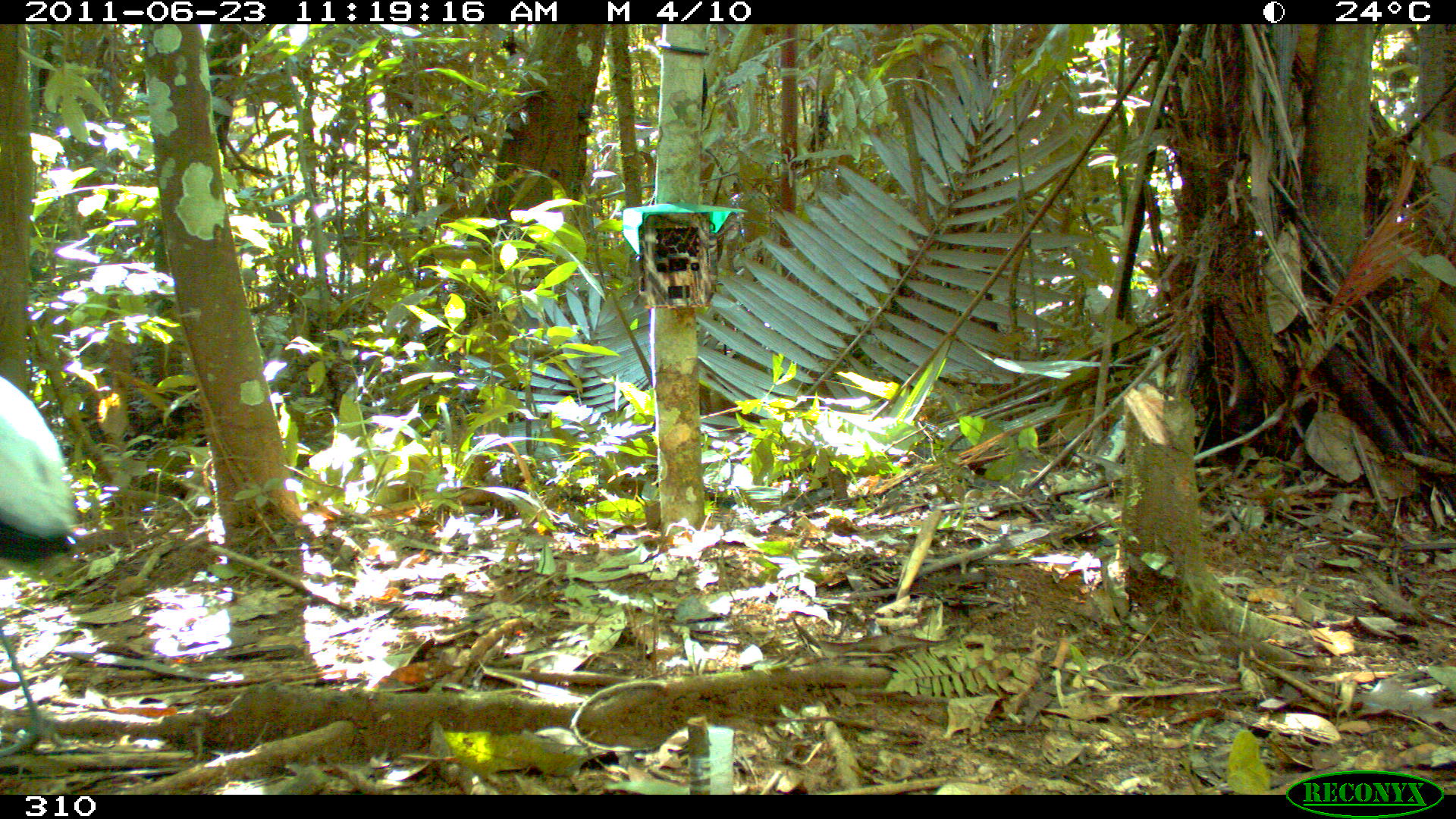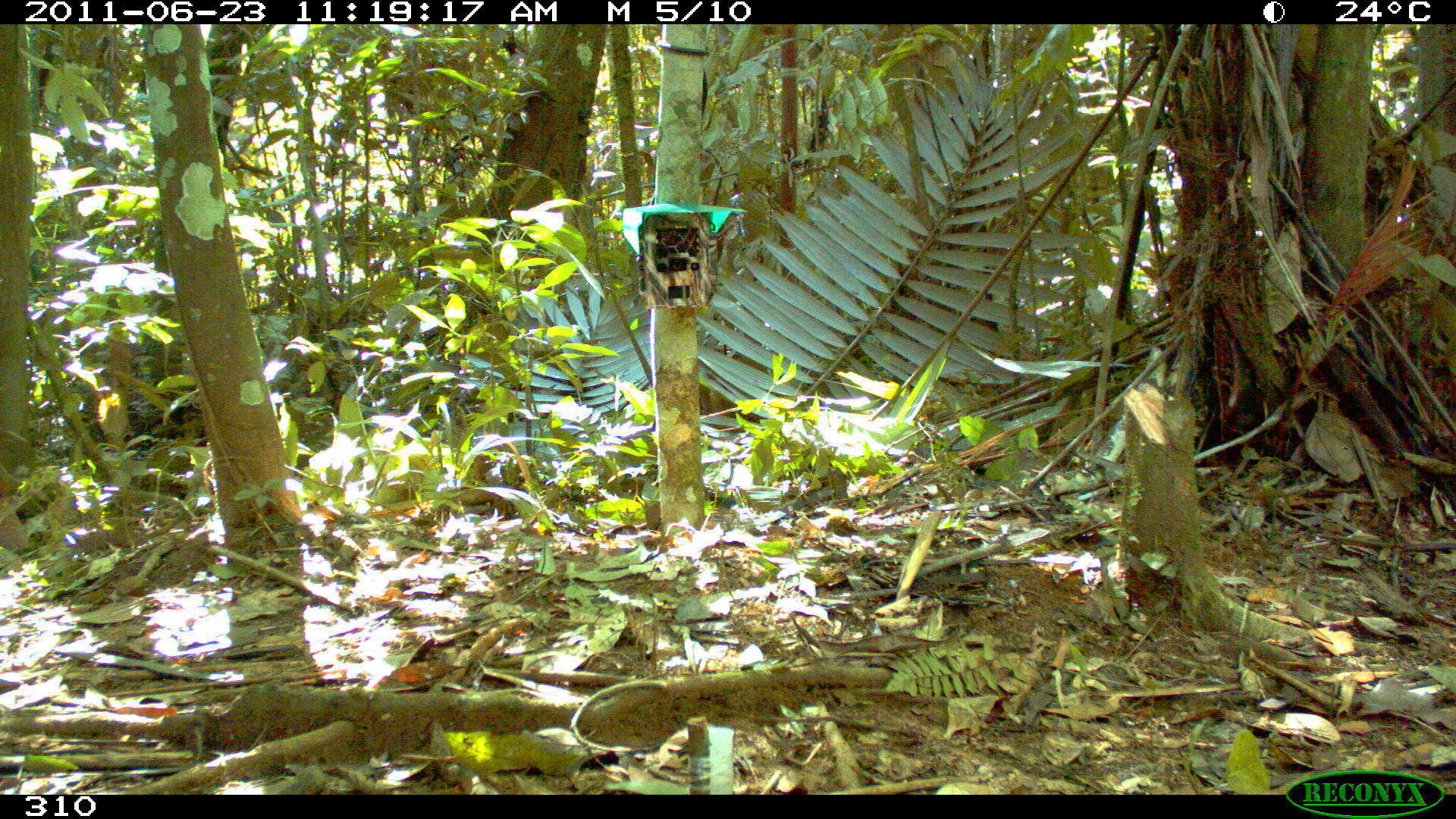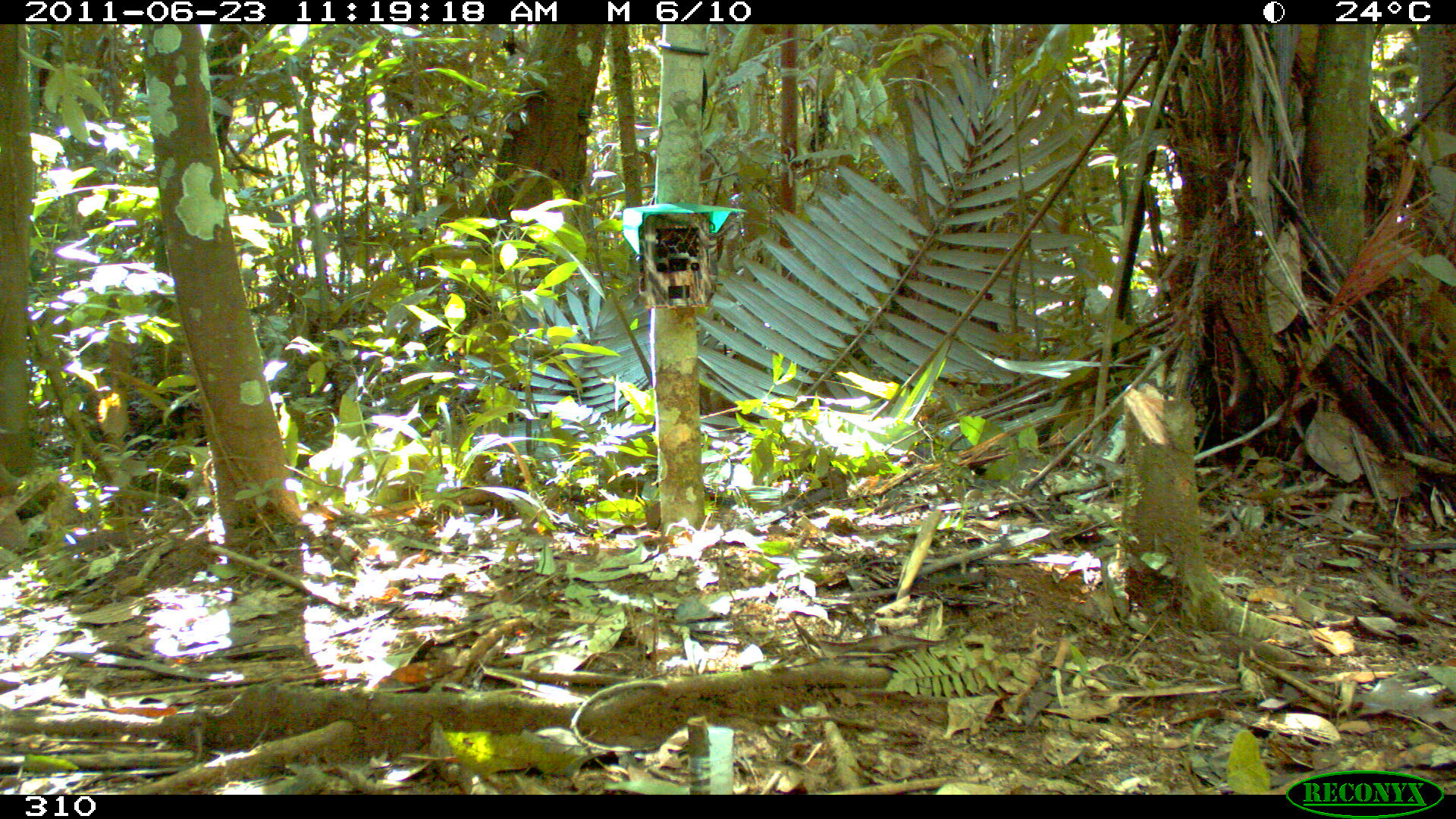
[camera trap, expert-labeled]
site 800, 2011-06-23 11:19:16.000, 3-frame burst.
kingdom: Animalia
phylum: Chordata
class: Aves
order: Gruiformes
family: Psophiidae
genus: Psophia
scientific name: Psophia leucoptera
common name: pale-winged trumpeter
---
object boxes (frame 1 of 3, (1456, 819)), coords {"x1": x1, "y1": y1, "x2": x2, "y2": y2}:
psophia leucoptera: {"x1": 0, "y1": 371, "x2": 79, "y2": 757}